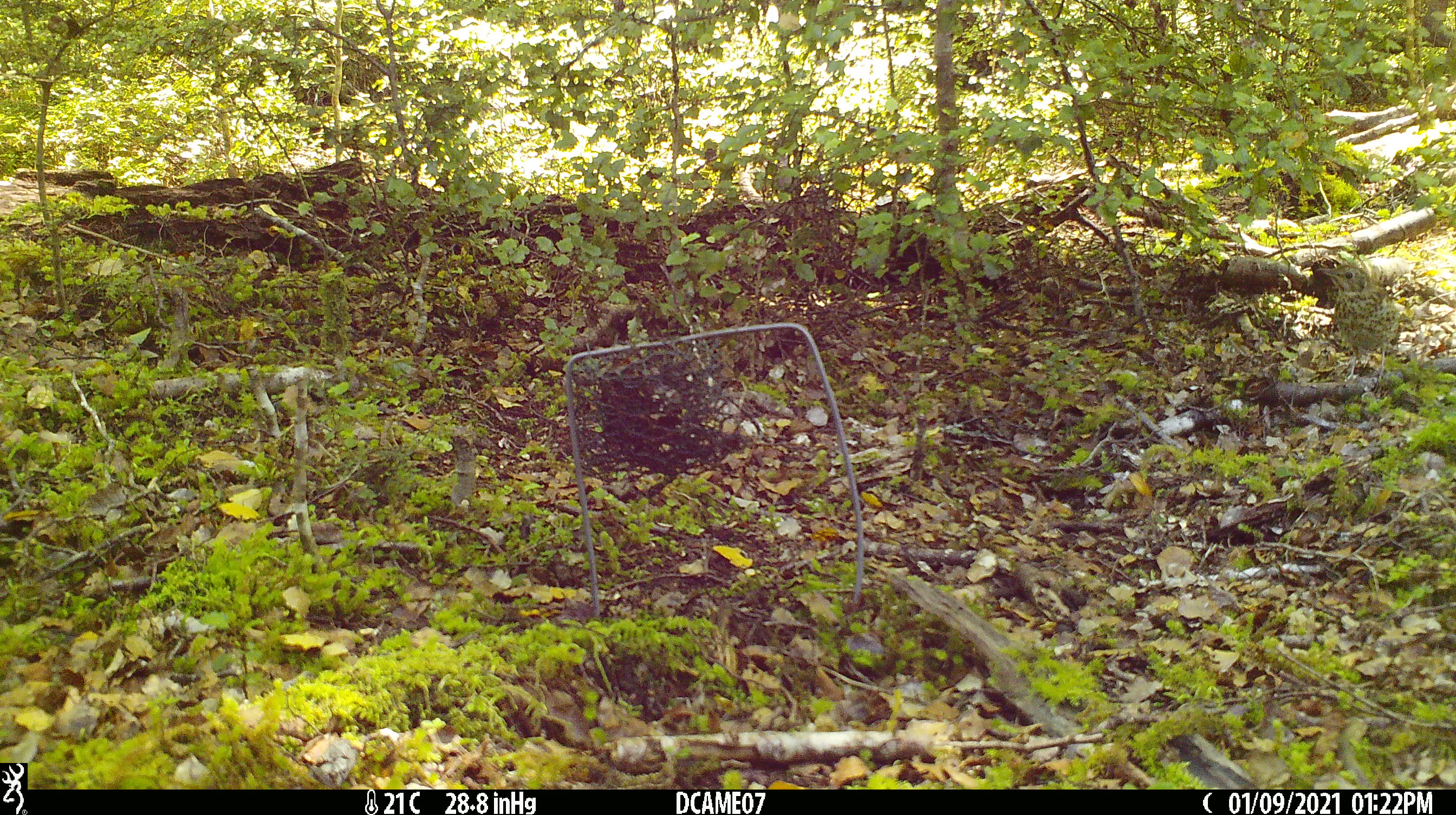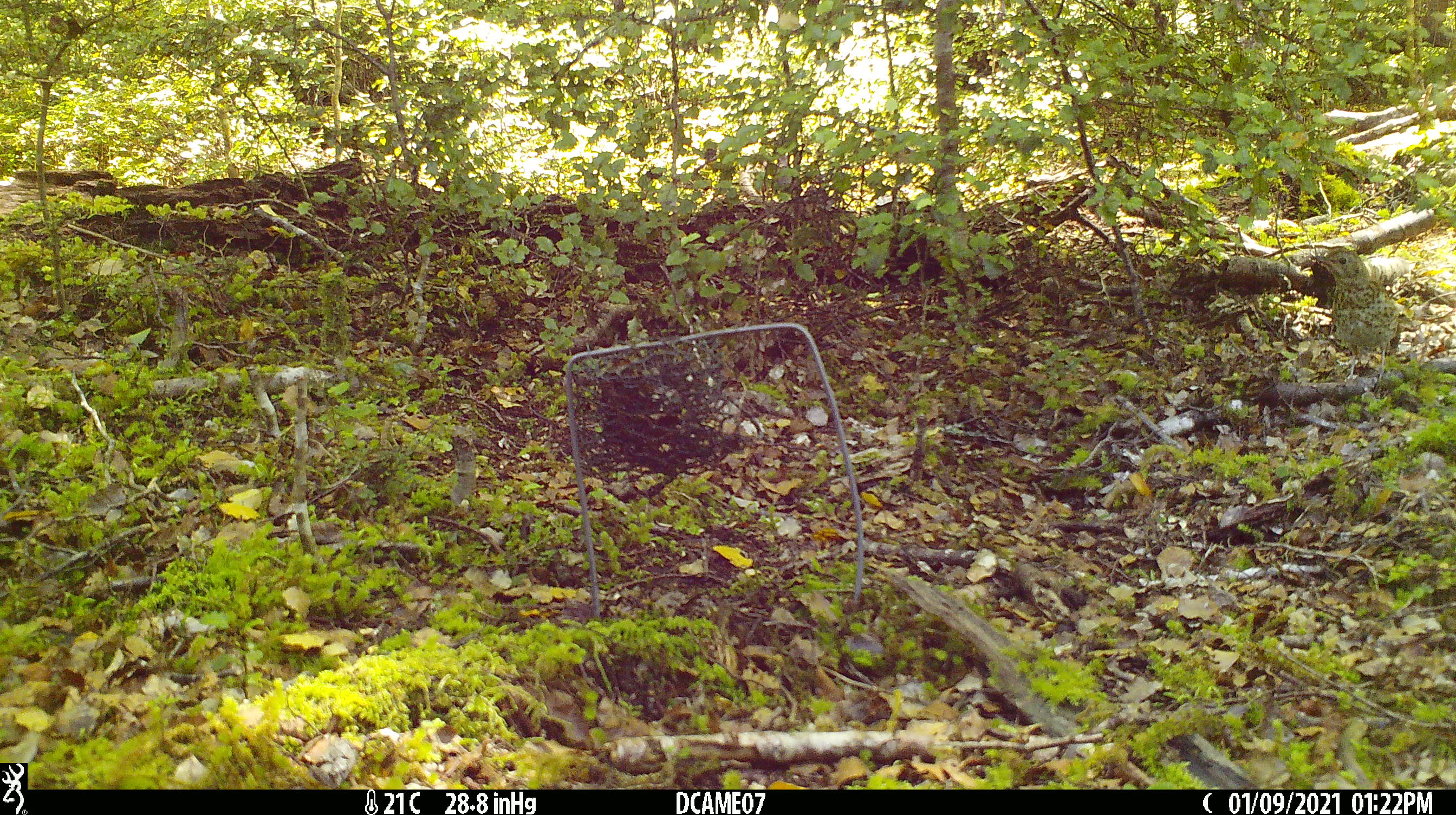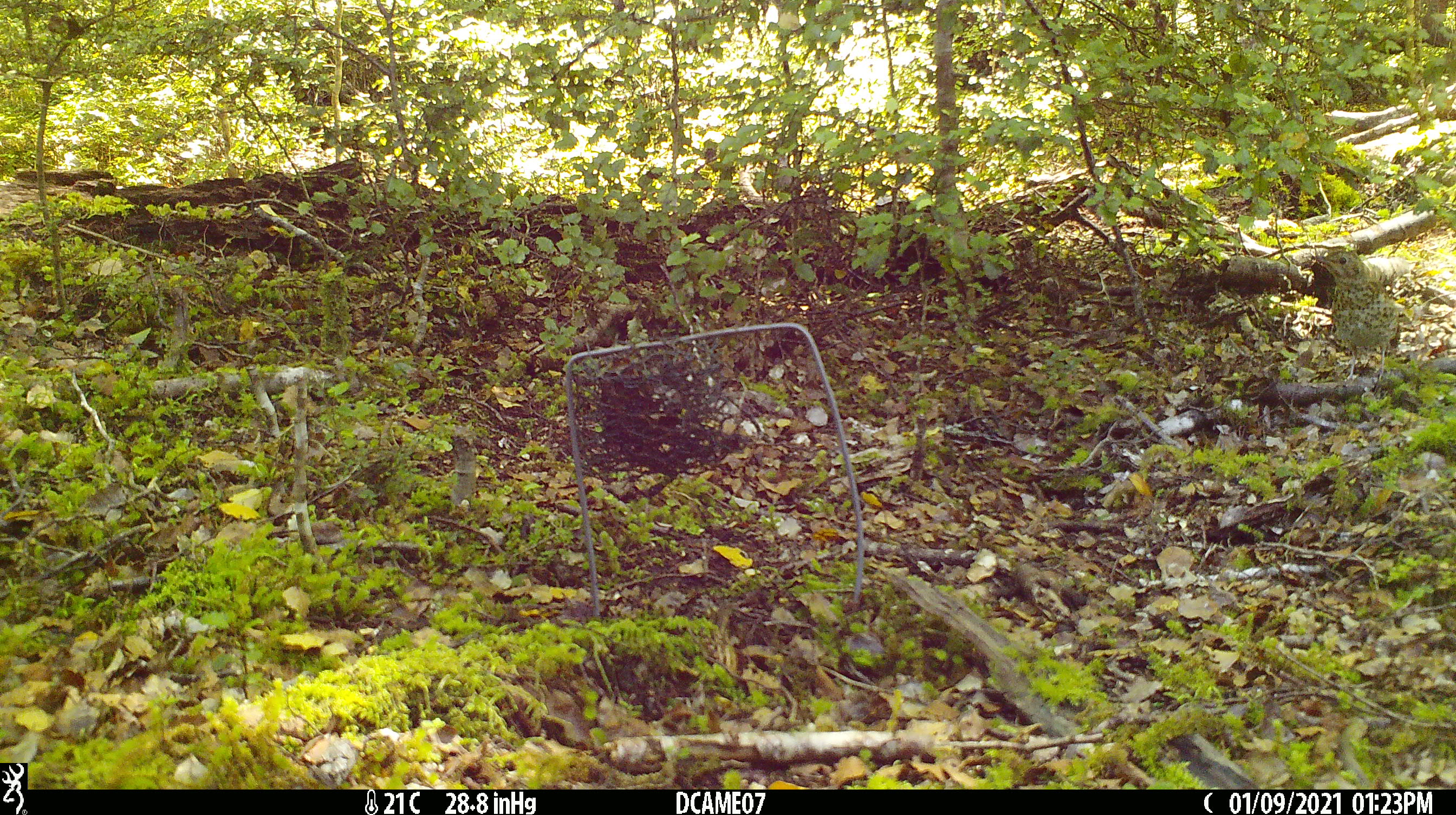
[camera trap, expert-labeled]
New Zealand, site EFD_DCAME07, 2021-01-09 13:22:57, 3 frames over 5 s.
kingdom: Animalia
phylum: Chordata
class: Aves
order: Passeriformes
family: Turdidae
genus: Turdus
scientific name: Turdus philomelos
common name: song thrush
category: thrush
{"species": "thrush (song thrush) (Turdus philomelos)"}